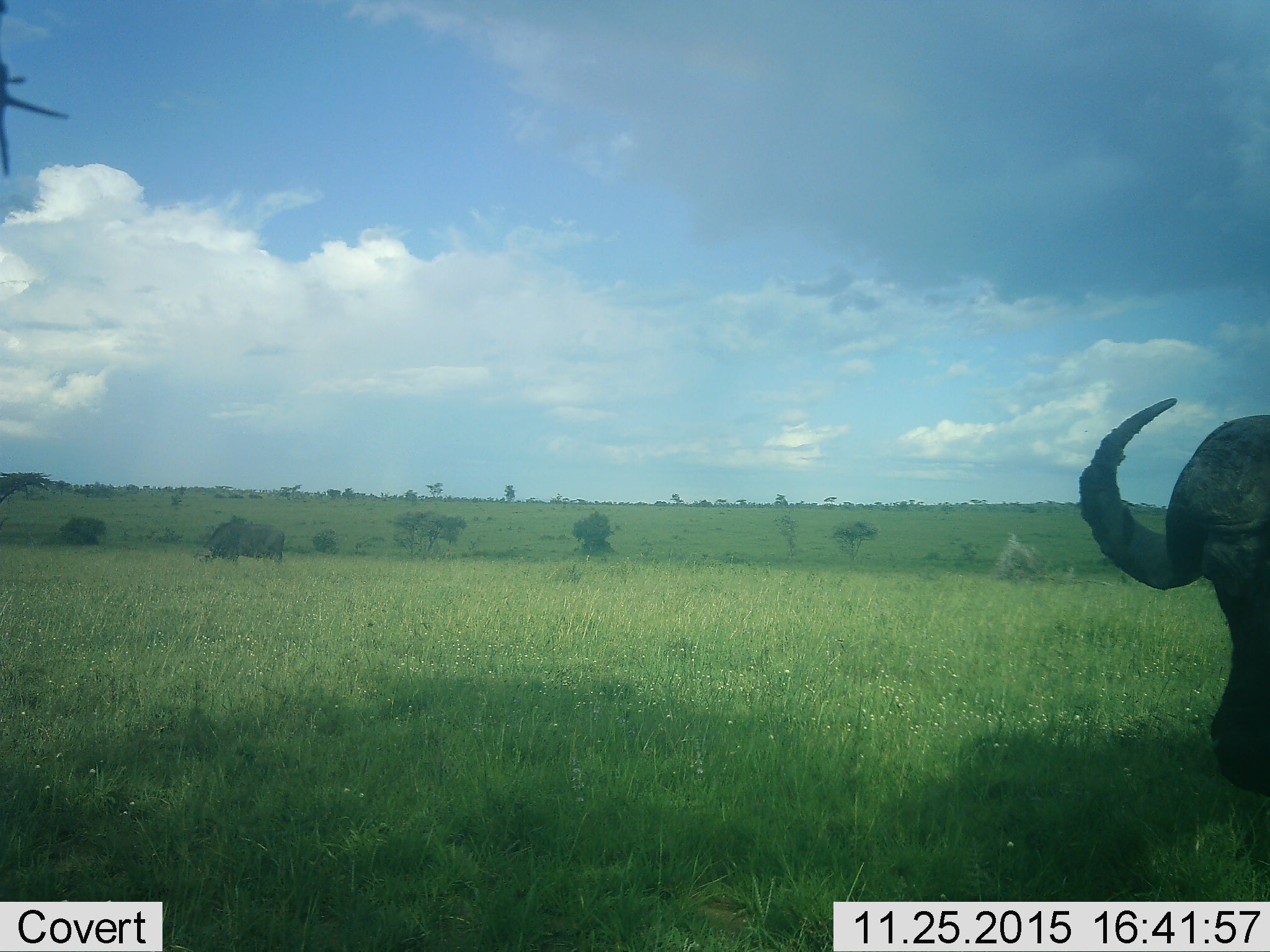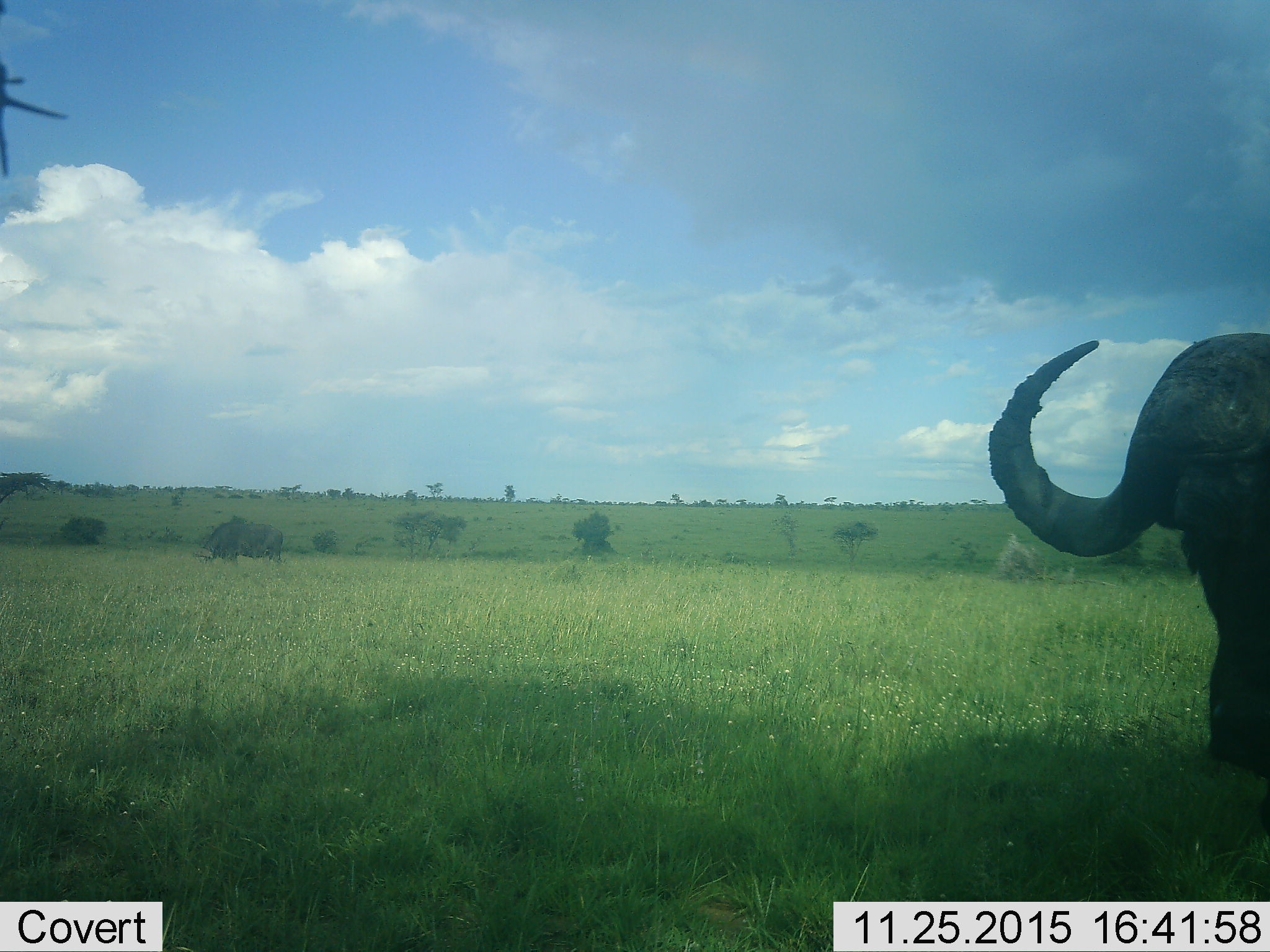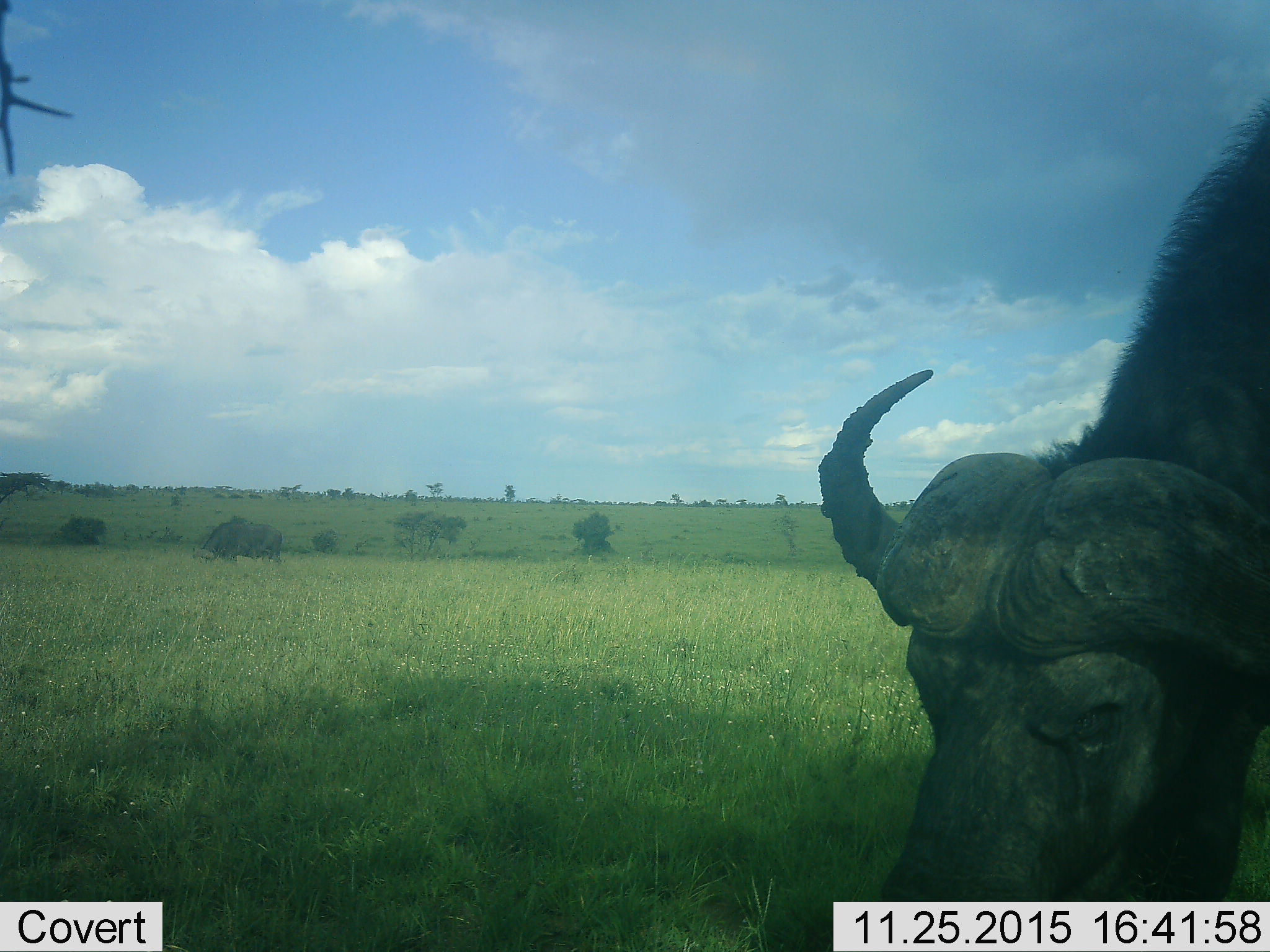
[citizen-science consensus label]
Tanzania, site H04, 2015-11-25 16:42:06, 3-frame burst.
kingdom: Animalia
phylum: Chordata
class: Mammalia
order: Artiodactyla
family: Bovidae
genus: Syncerus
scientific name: Syncerus caffer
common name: cape buffalo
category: buffalo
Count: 1.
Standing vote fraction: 9%.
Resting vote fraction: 0%.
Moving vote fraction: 55%.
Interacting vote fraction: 0%.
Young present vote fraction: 0%.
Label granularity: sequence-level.